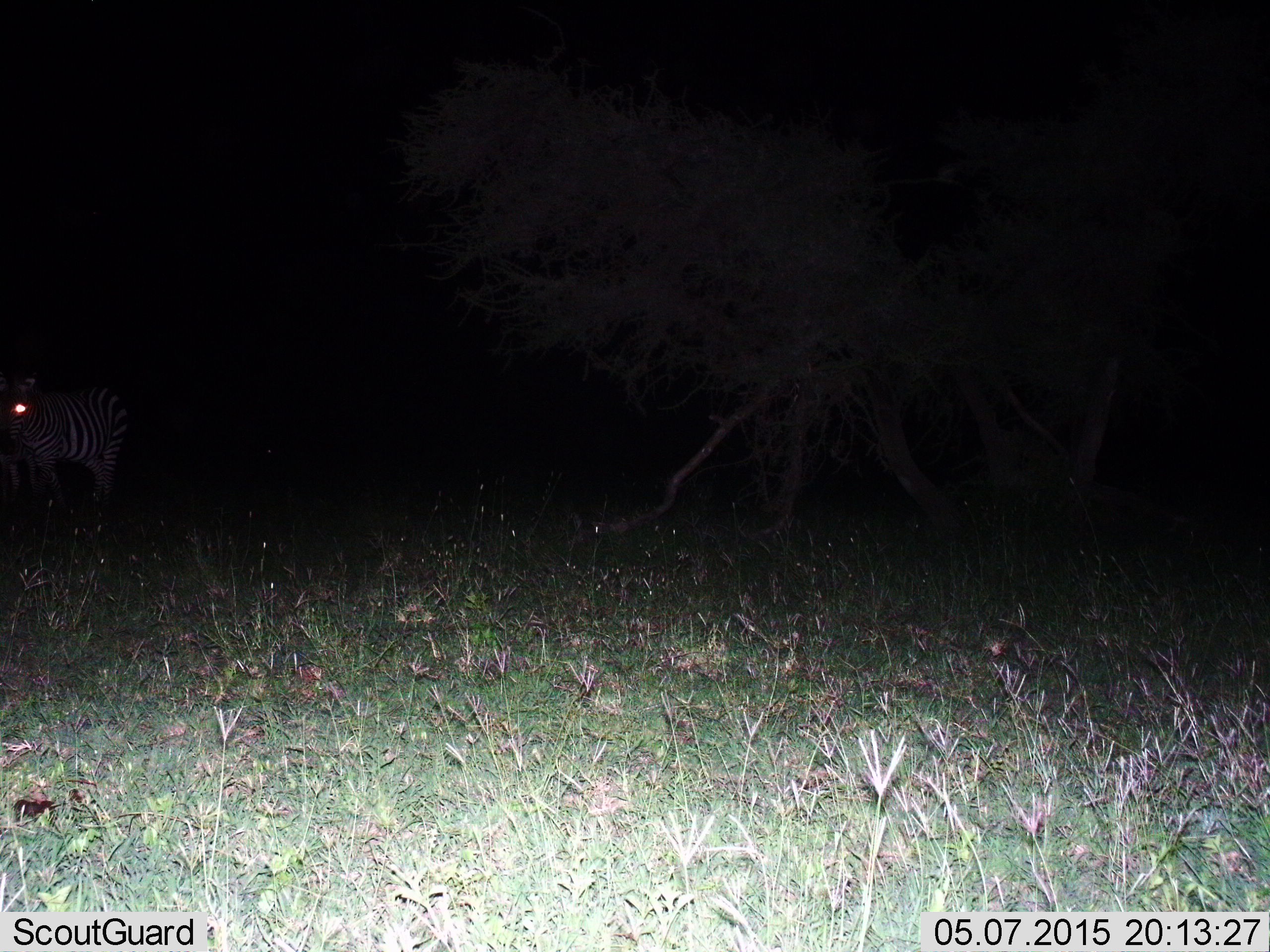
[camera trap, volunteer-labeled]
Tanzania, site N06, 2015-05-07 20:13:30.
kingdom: Animalia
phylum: Chordata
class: Mammalia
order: Perissodactyla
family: Equidae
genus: Equus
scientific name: Equus quagga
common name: plains zebra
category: zebra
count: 1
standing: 100%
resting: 0%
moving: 0%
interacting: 0%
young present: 0%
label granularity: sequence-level